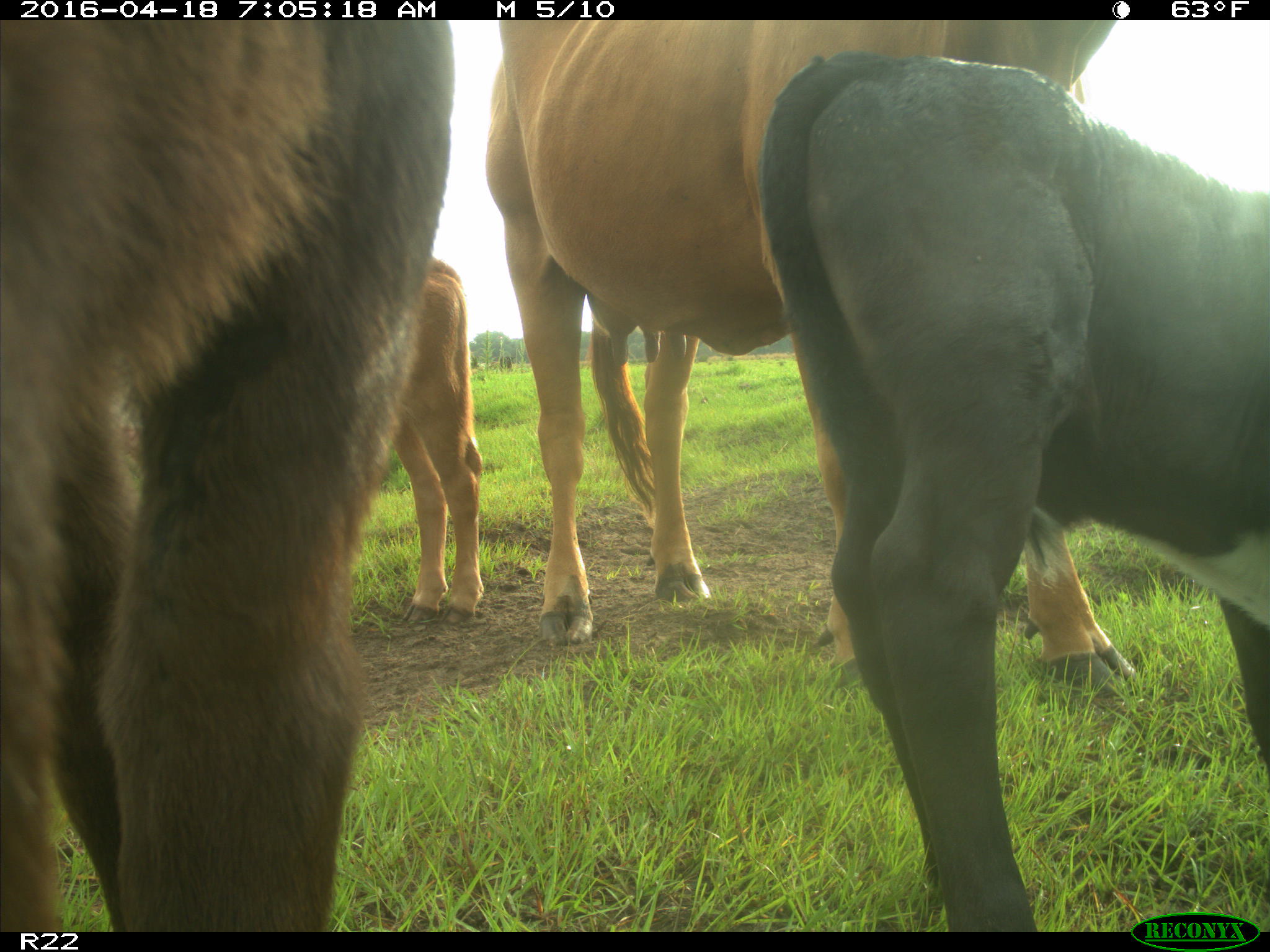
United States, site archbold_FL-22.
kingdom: Animalia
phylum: Chordata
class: Mammalia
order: Artiodactyla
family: Bovidae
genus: Bos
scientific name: Bos taurus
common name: domestic cow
Bos taurus (domestic cow).